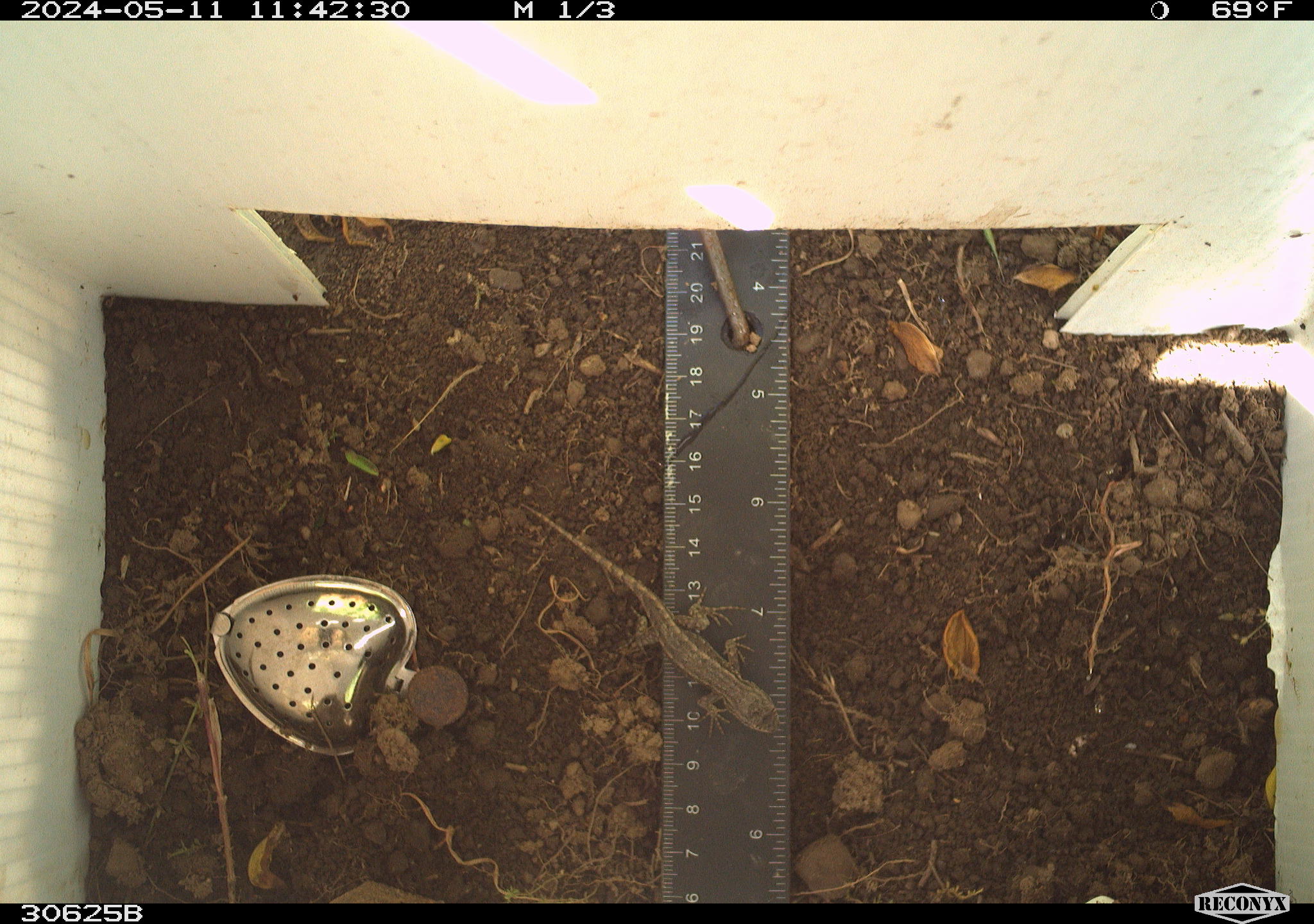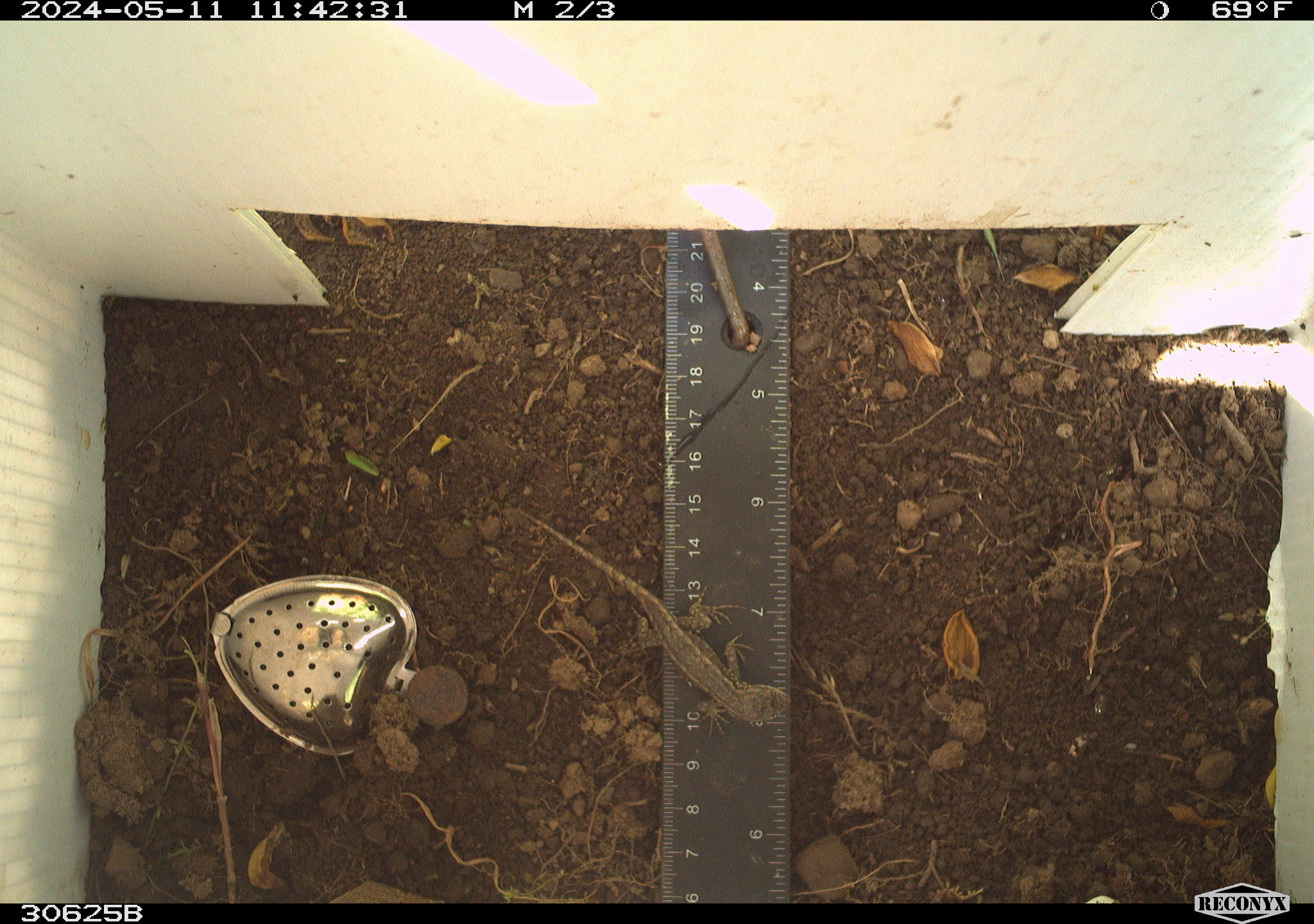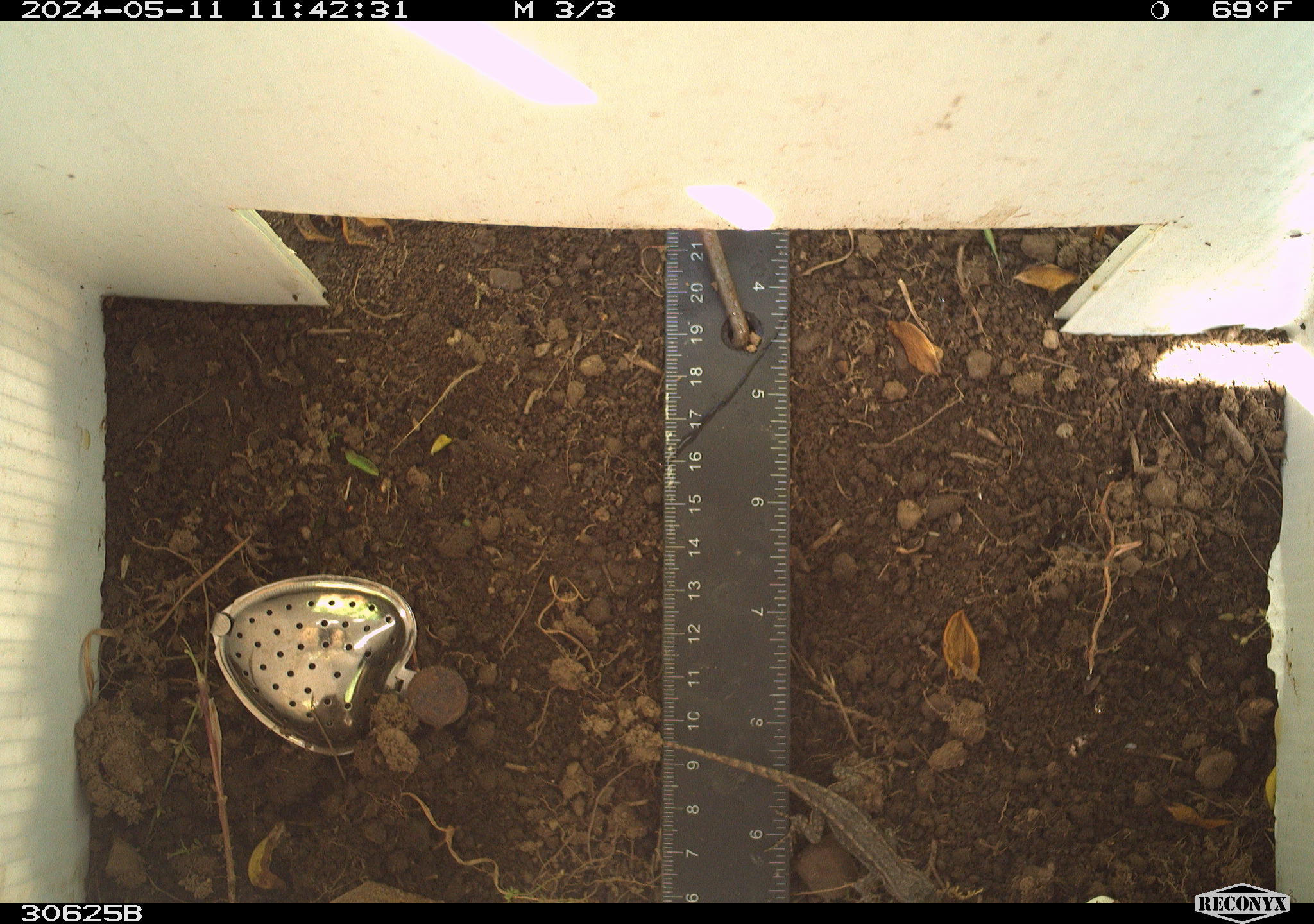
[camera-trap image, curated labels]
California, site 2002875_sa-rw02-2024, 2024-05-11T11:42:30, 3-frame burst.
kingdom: Animalia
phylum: Chordata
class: Reptilia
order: Squamata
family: Phrynosomatidae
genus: Sceloporus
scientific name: Sceloporus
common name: spiny lizards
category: sceloporus species